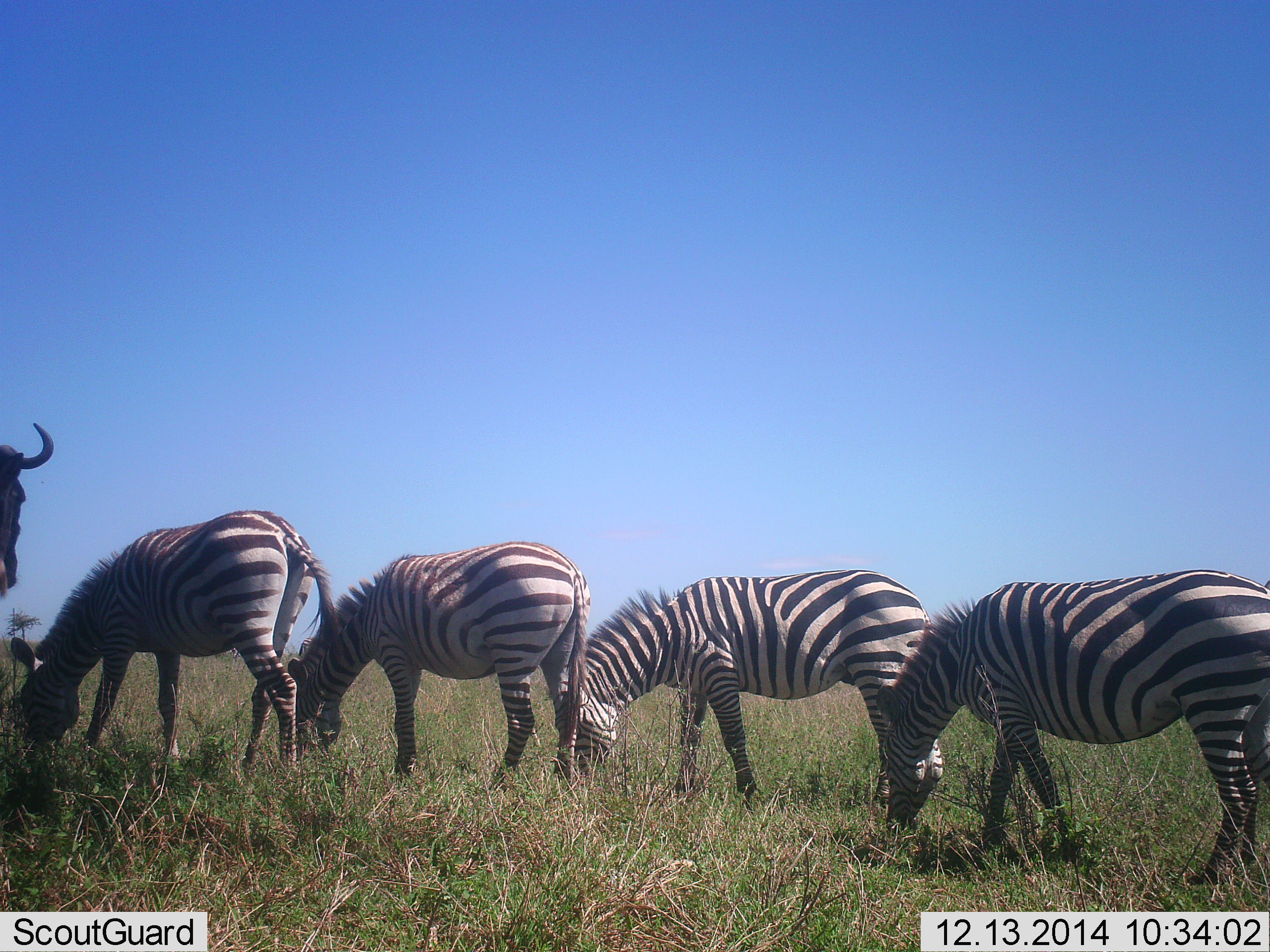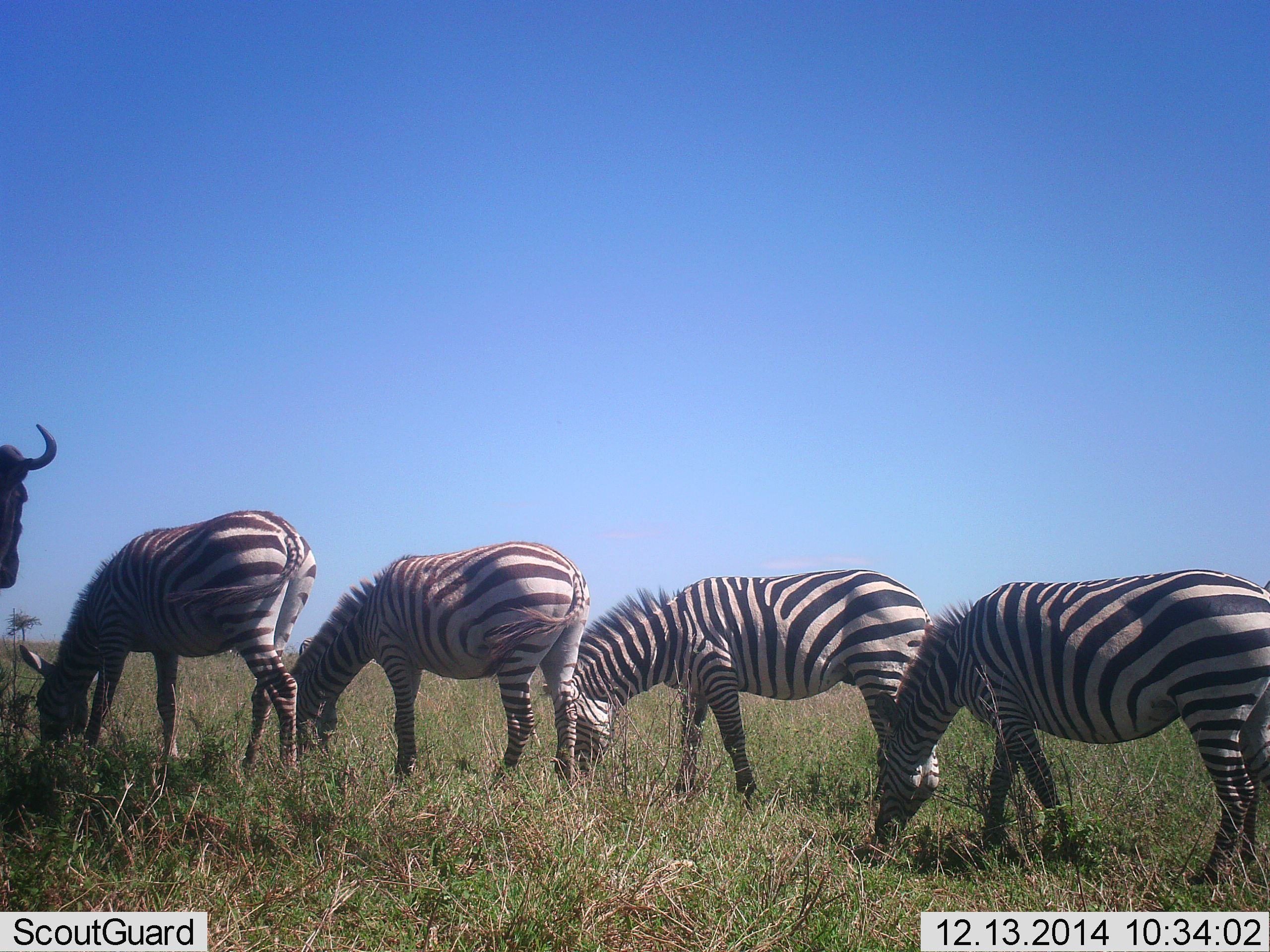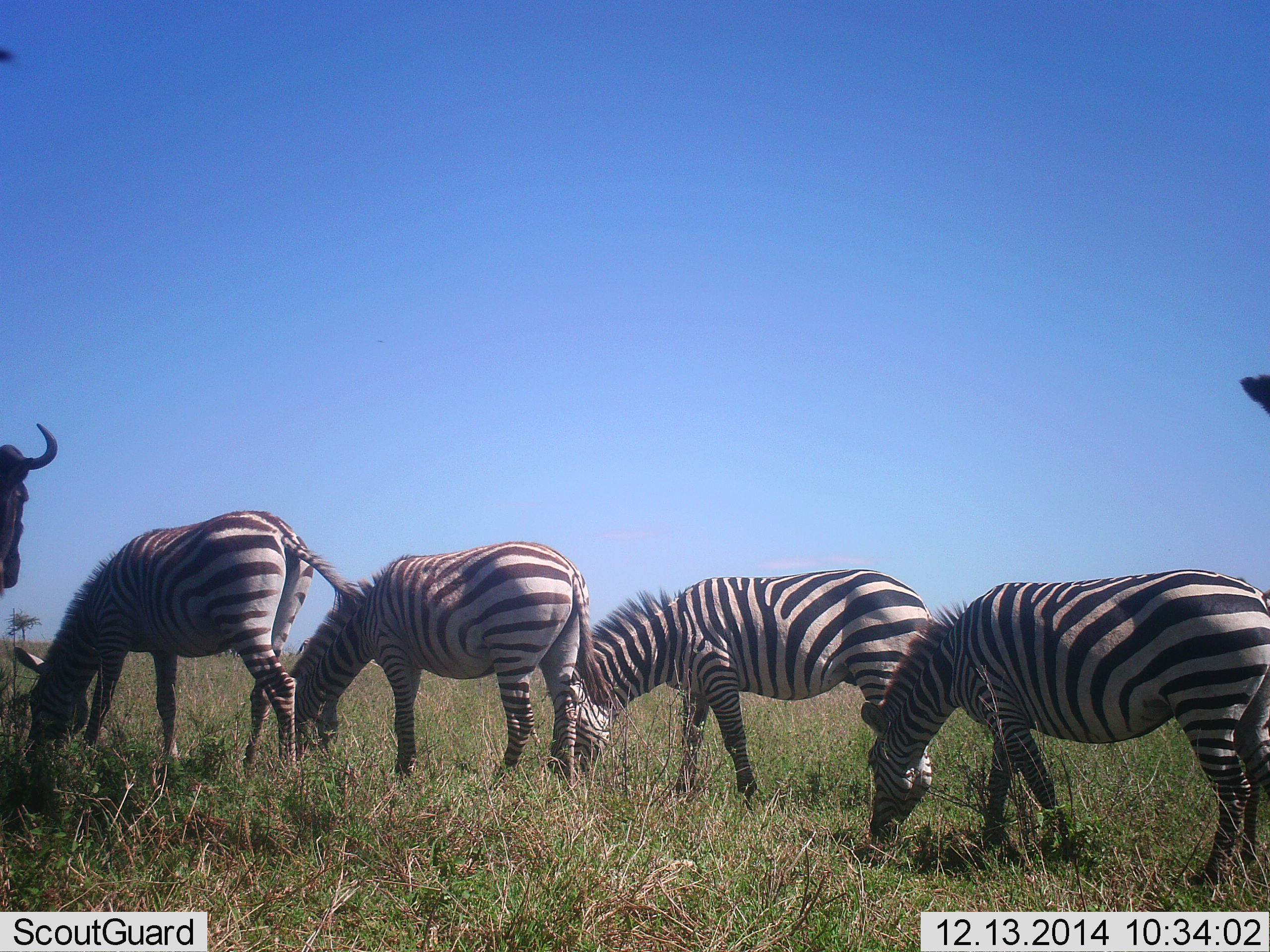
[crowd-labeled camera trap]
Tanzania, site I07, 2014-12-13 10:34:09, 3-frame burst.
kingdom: Animalia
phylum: Chordata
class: Mammalia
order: Artiodactyla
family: Bovidae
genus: Connochaetes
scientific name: Connochaetes taurinus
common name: blue wildebeest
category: wildebeest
Wildebeest (blue wildebeest) (Connochaetes taurinus), count 1. Behavior (volunteer vote fractions): standing 100%, resting 0%, moving 0%, interacting 0%. Young present (vote fraction): 0%. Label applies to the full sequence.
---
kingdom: Animalia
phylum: Chordata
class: Mammalia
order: Perissodactyla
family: Equidae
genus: Equus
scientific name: Equus quagga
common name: plains zebra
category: zebra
Zebra (plains zebra) (Equus quagga), count 4. Behavior (volunteer vote fractions): standing 18%, resting 0%, moving 0%, interacting 0%. Young present (vote fraction): 0%. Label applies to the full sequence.